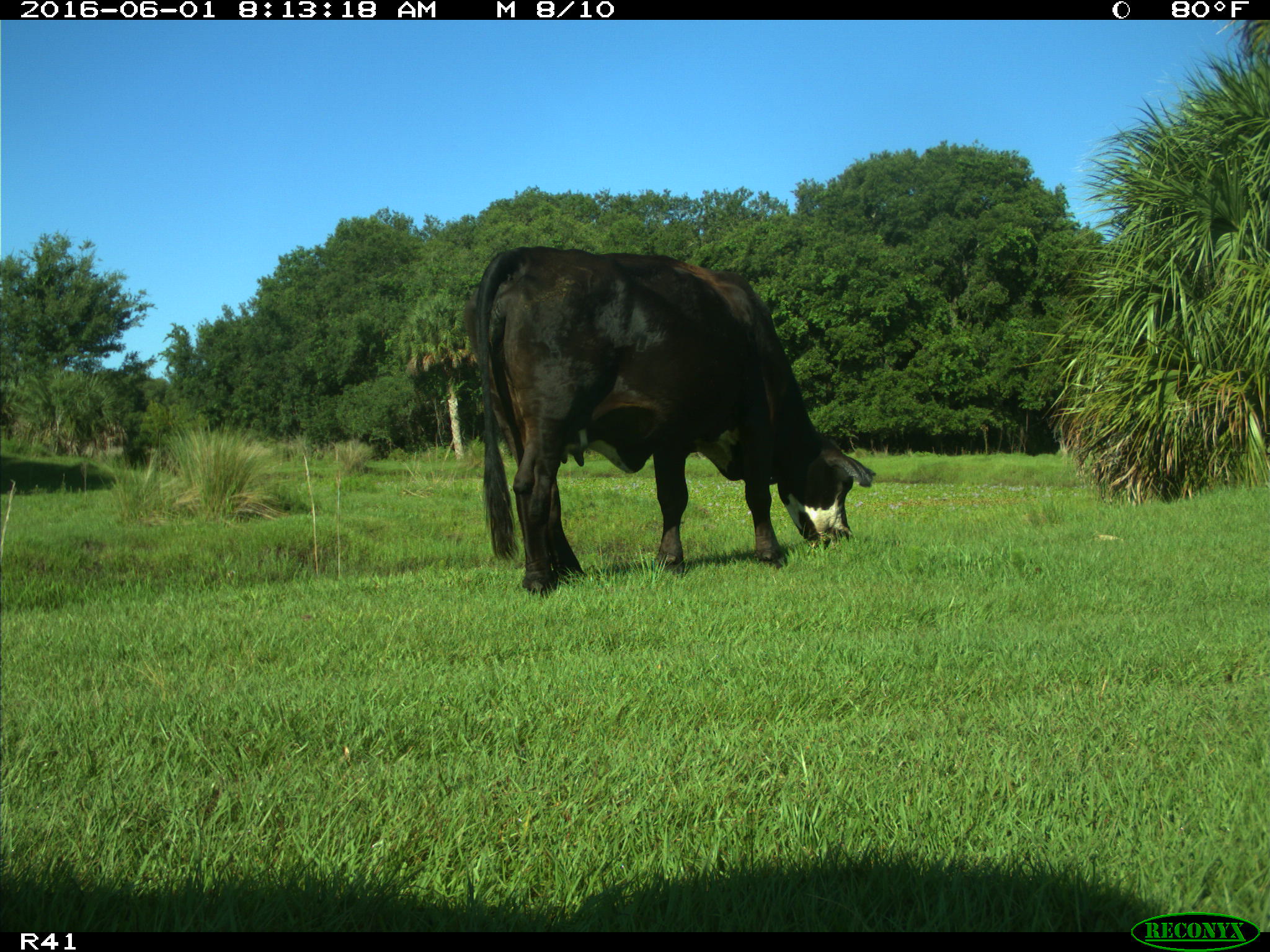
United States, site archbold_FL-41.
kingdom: Animalia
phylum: Chordata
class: Mammalia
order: Artiodactyla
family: Bovidae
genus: Bos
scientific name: Bos taurus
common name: domestic cow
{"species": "Bos taurus (domestic cow)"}